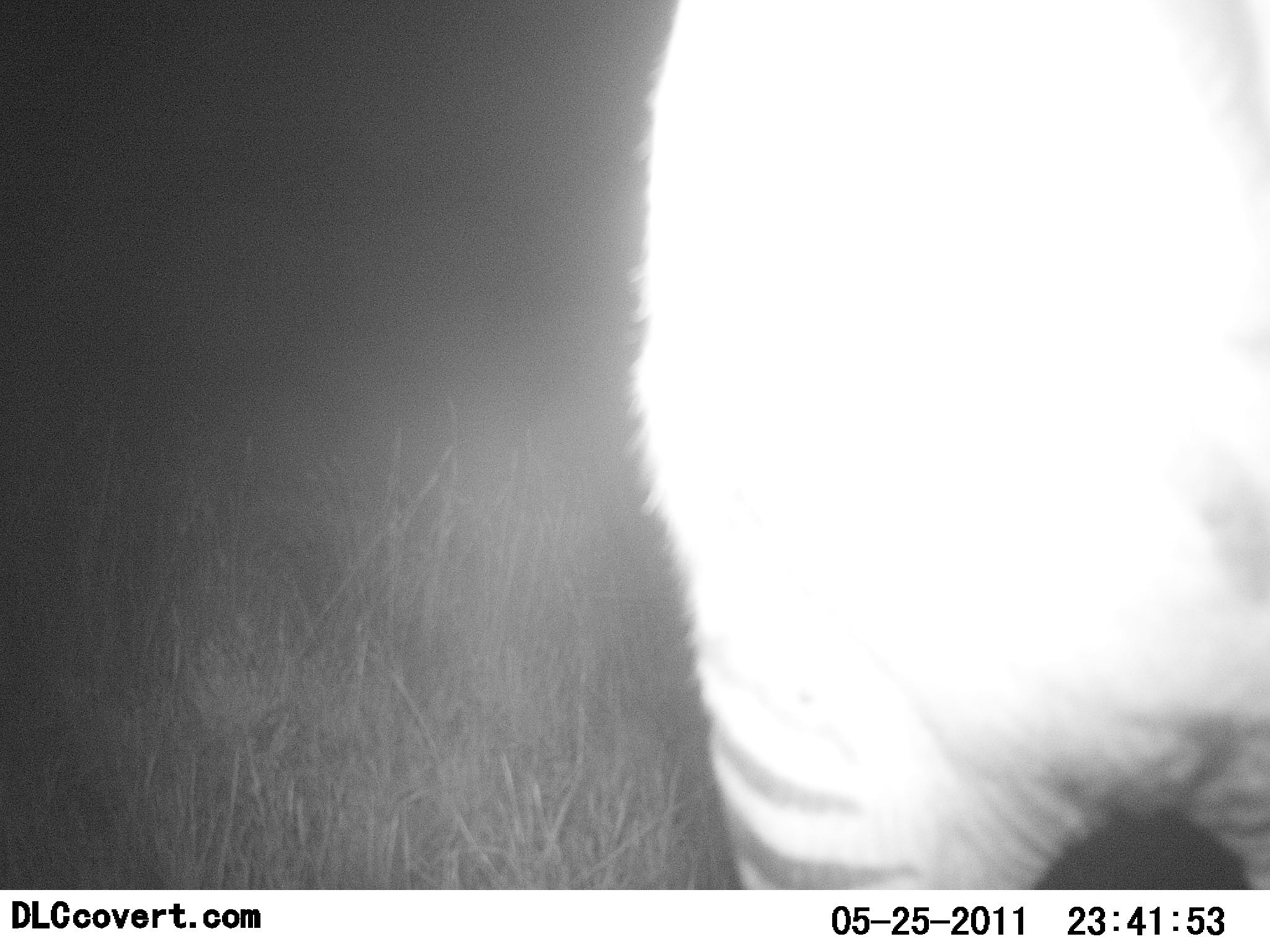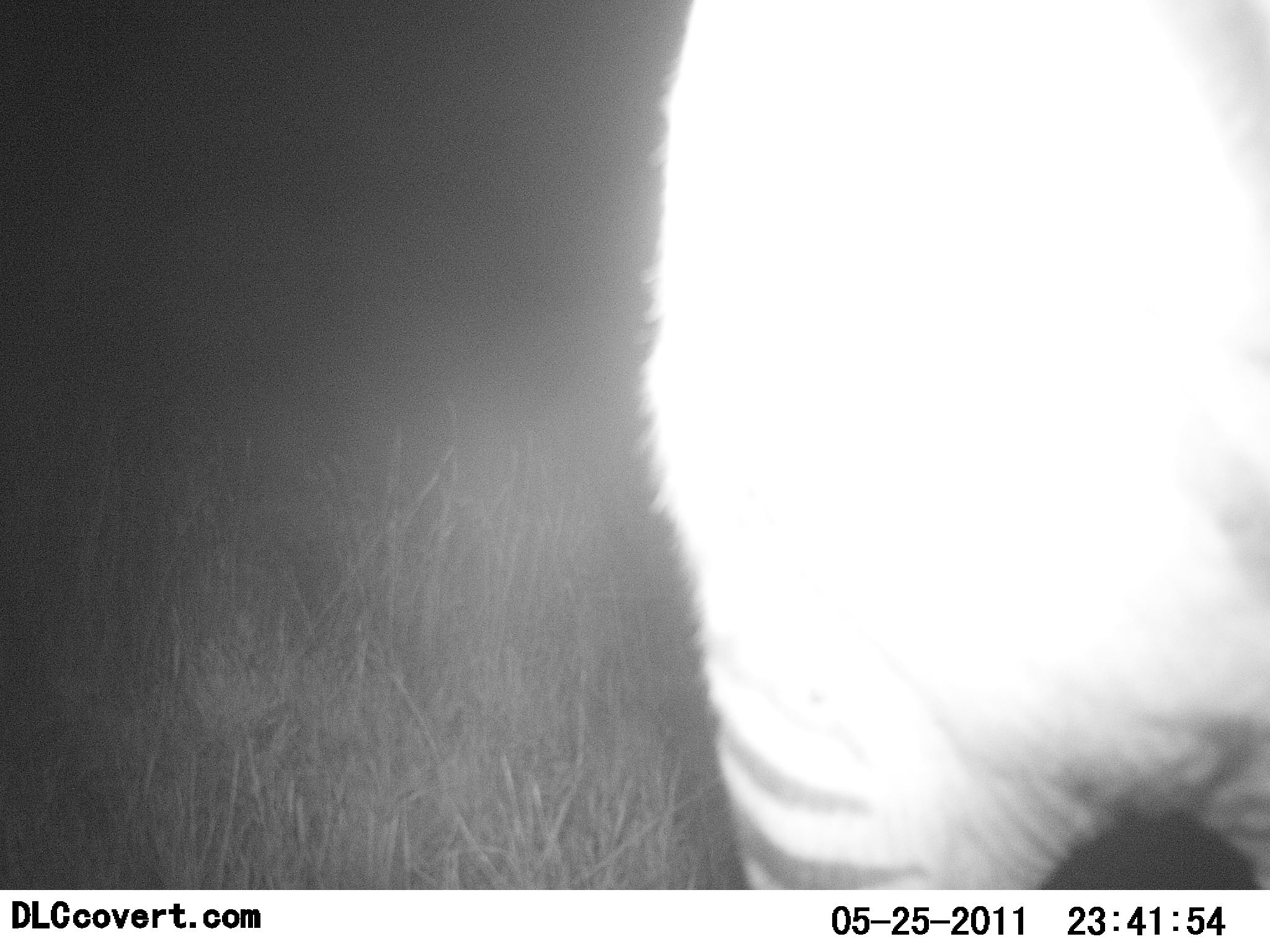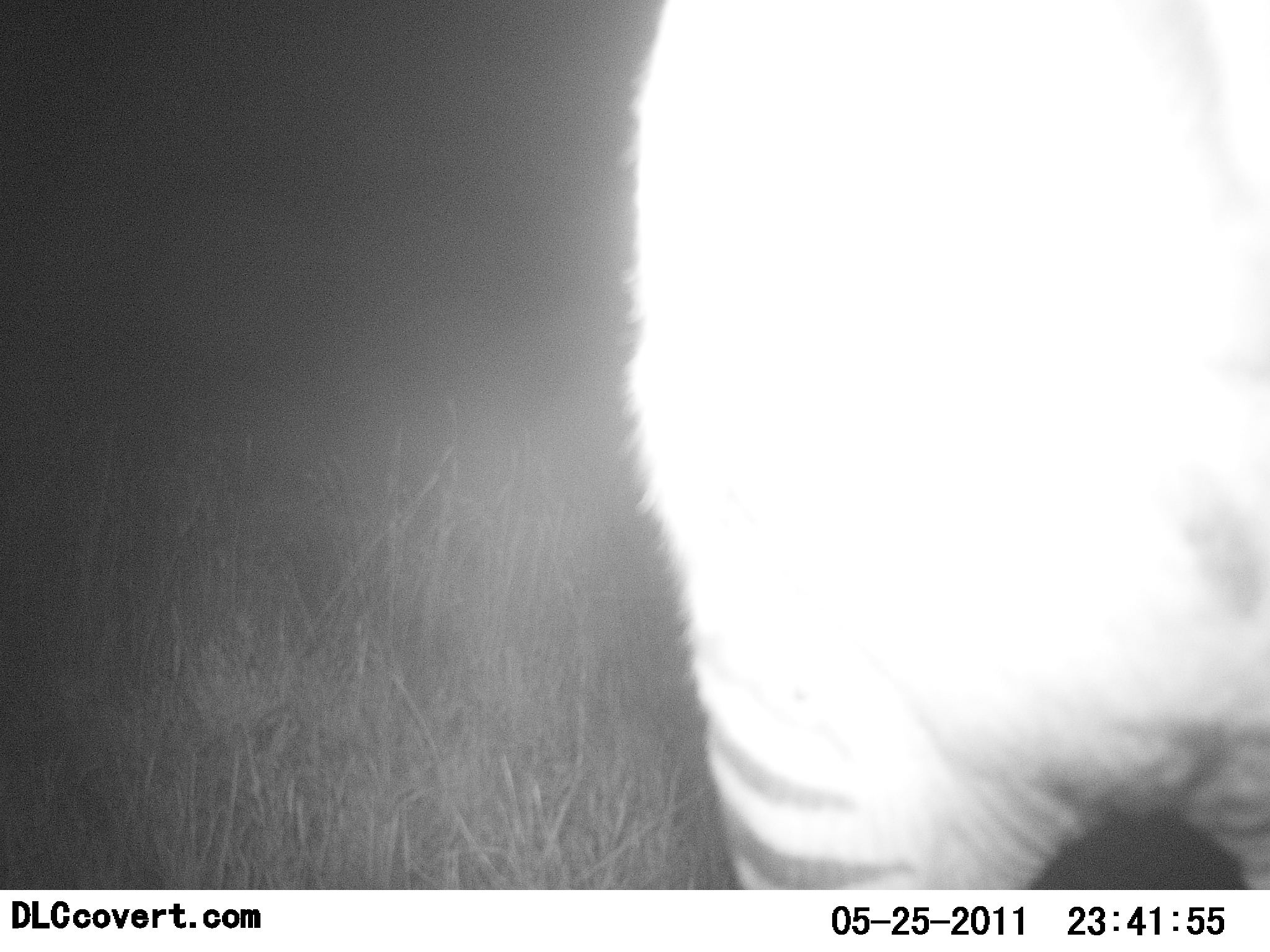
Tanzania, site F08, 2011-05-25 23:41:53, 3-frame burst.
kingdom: Animalia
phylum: Chordata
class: Mammalia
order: Perissodactyla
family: Equidae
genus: Equus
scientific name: Equus quagga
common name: plains zebra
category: zebra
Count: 1.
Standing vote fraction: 91%.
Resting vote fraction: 0%.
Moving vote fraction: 9%.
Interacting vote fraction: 0%.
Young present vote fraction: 0%.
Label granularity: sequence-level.